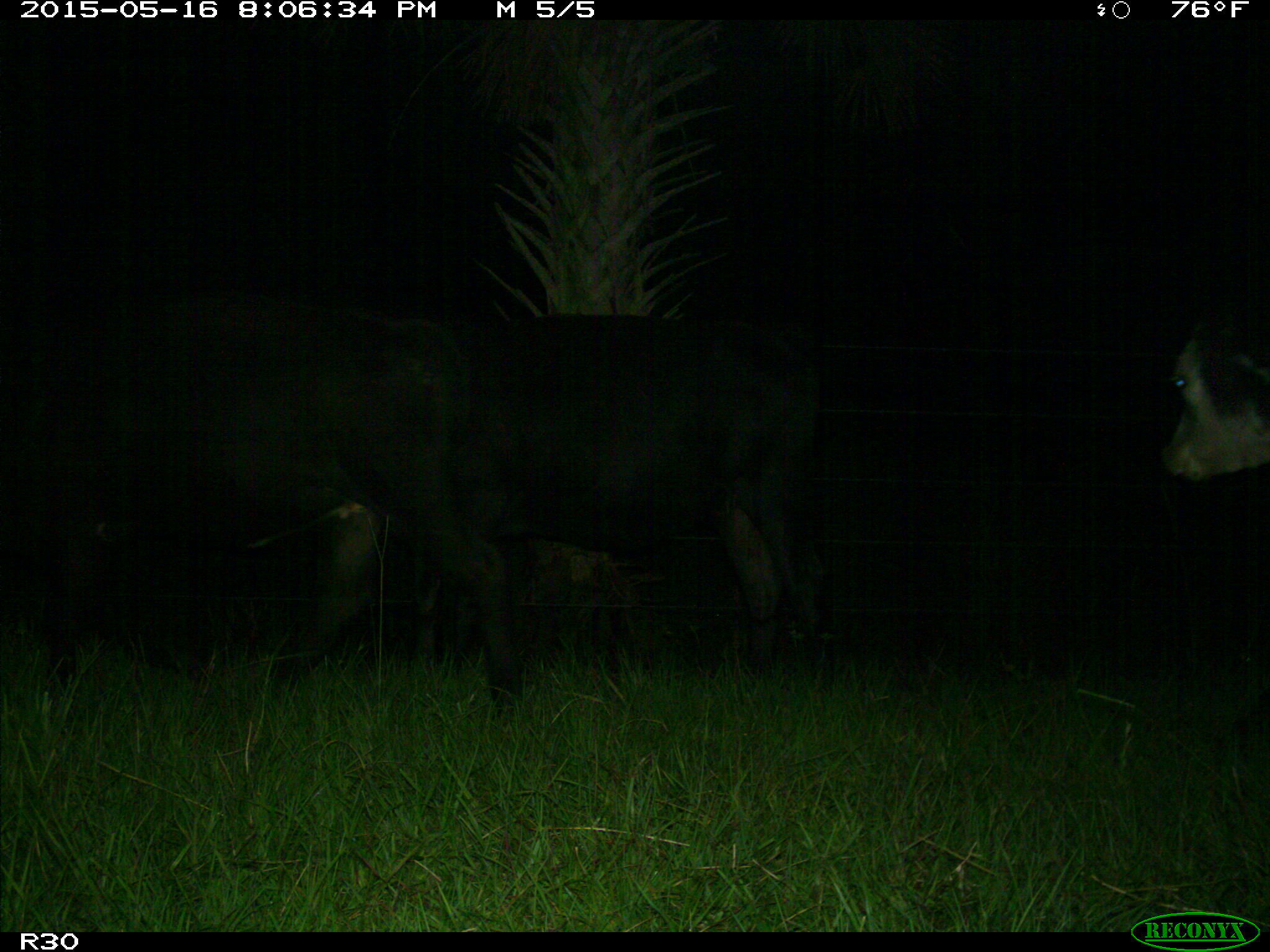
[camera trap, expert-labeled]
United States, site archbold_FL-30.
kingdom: Animalia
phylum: Chordata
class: Mammalia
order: Artiodactyla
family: Bovidae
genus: Bos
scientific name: Bos taurus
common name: domestic cow